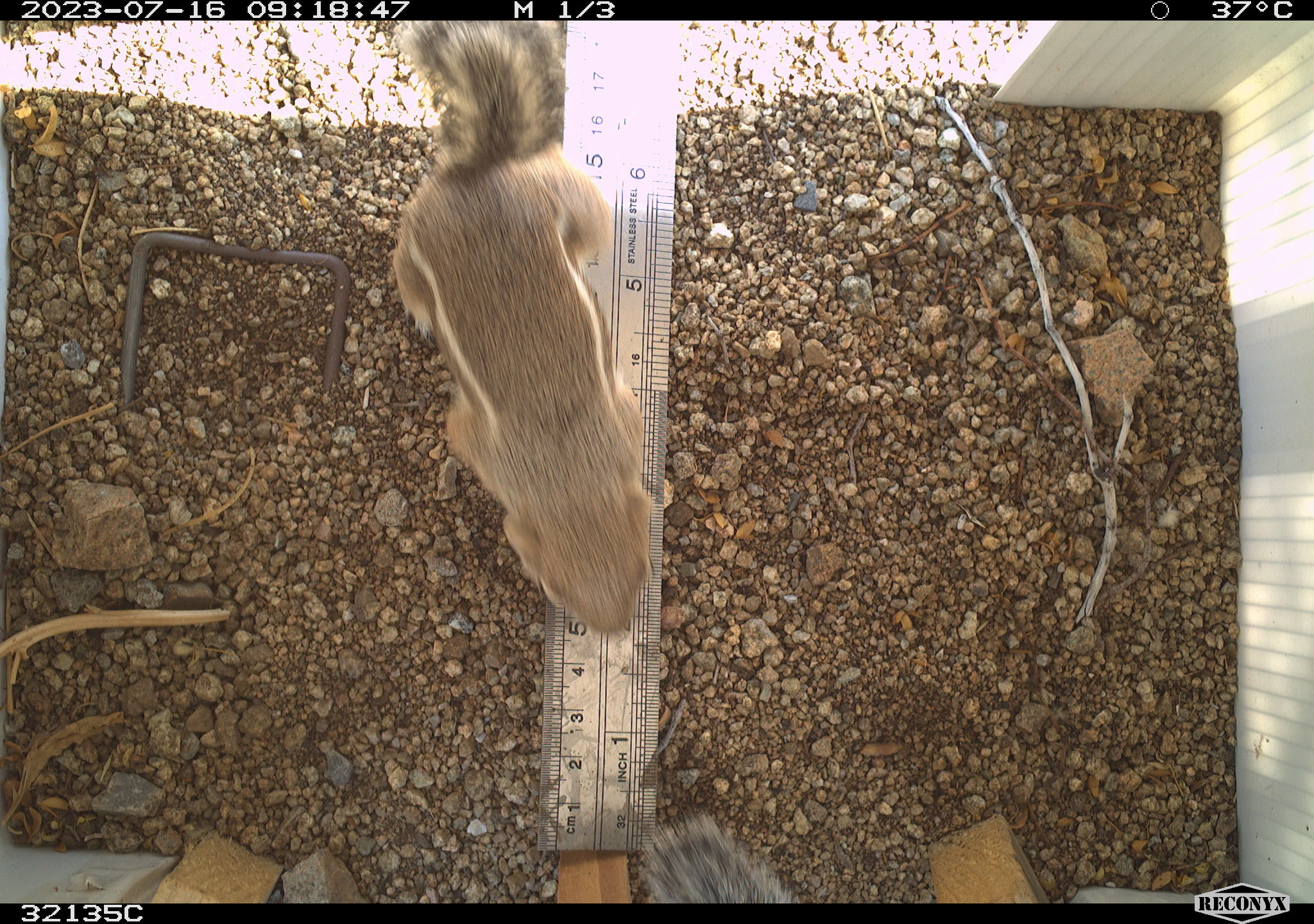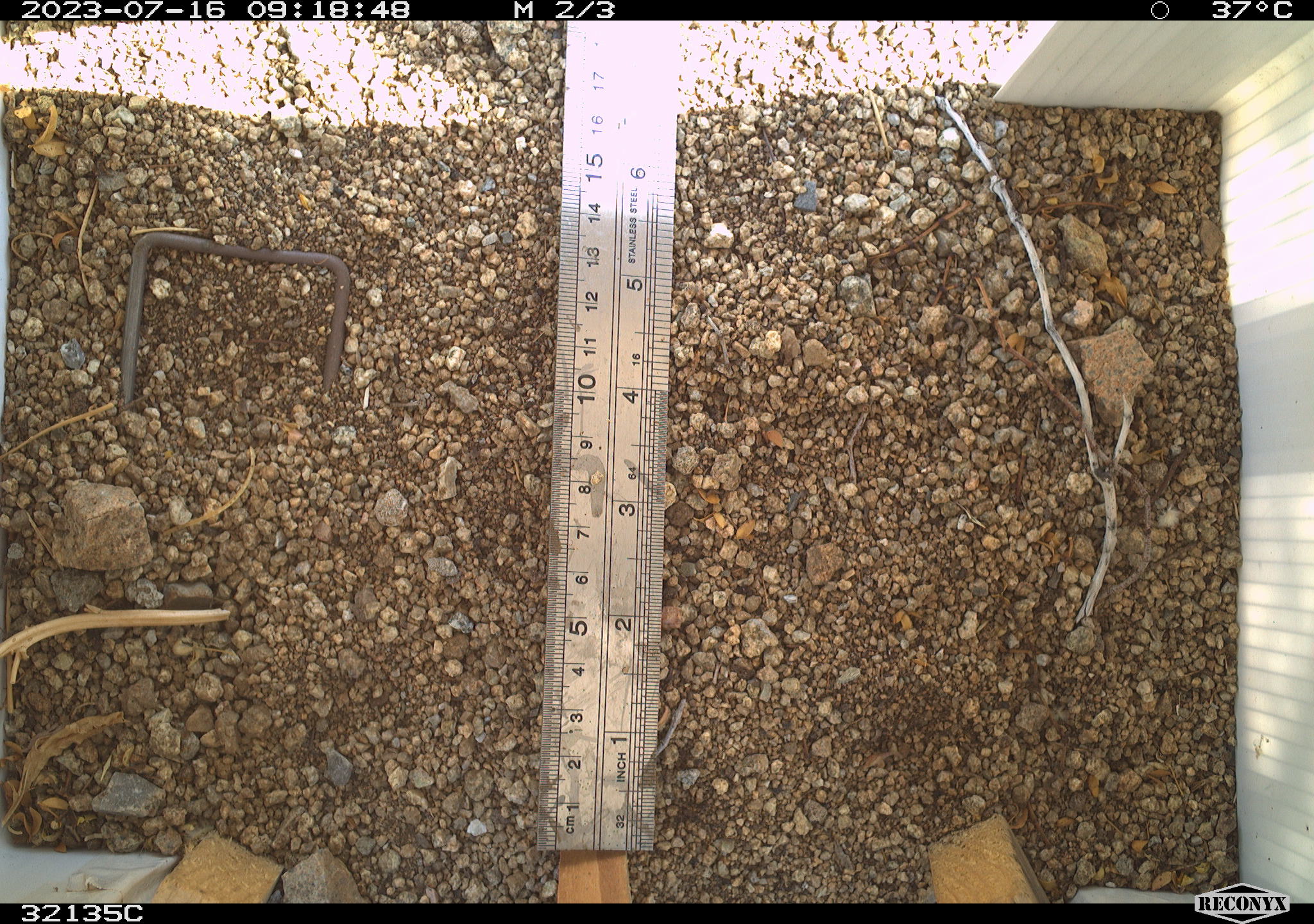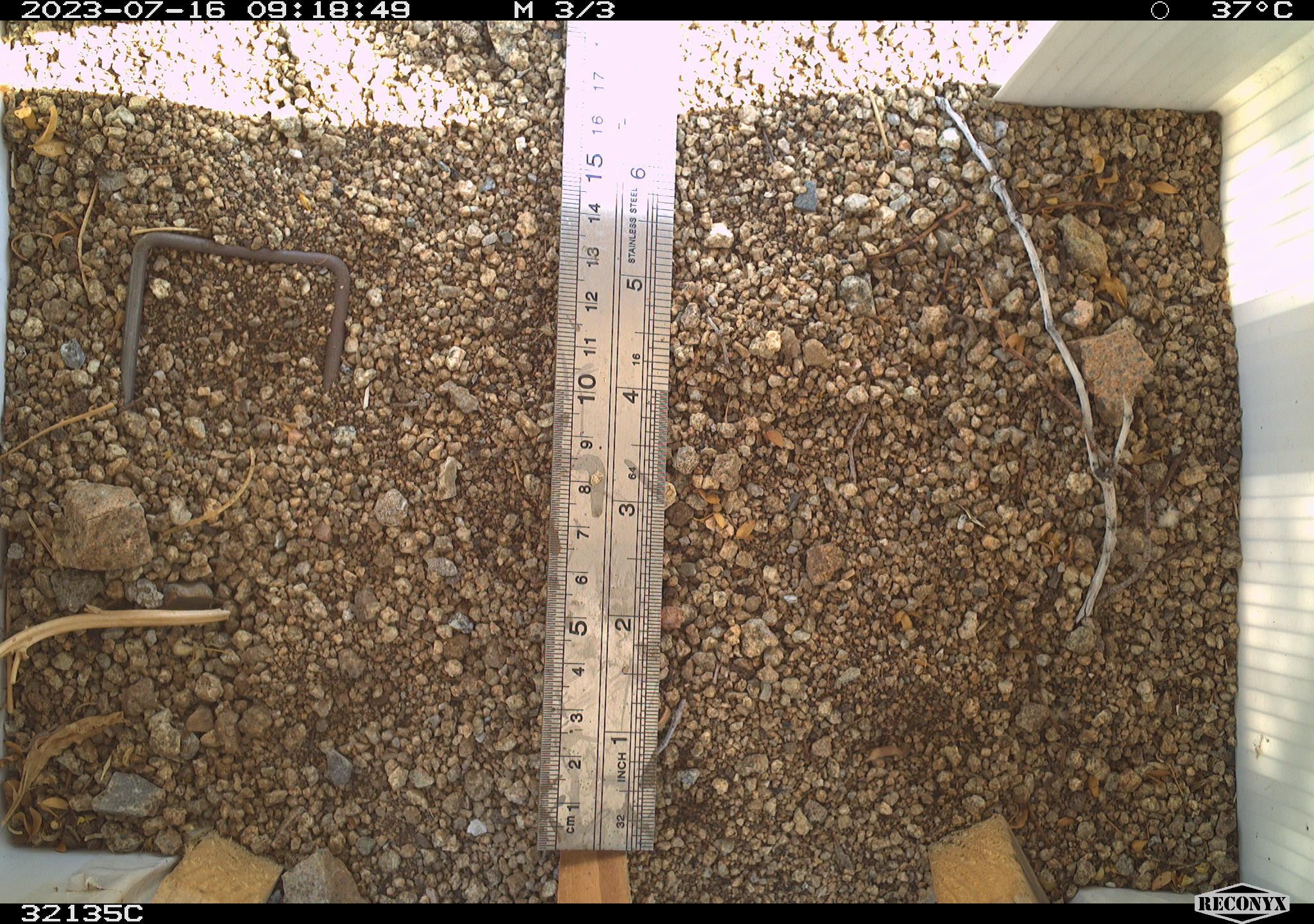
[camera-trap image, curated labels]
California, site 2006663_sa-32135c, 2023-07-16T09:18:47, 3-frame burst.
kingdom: Animalia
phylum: Chordata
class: Mammalia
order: Rodentia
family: Sciuridae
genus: Ammospermophilus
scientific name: Ammospermophilus leucurus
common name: white-tailed antelope squirrel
White-tailed antelope squirrel (Ammospermophilus leucurus).